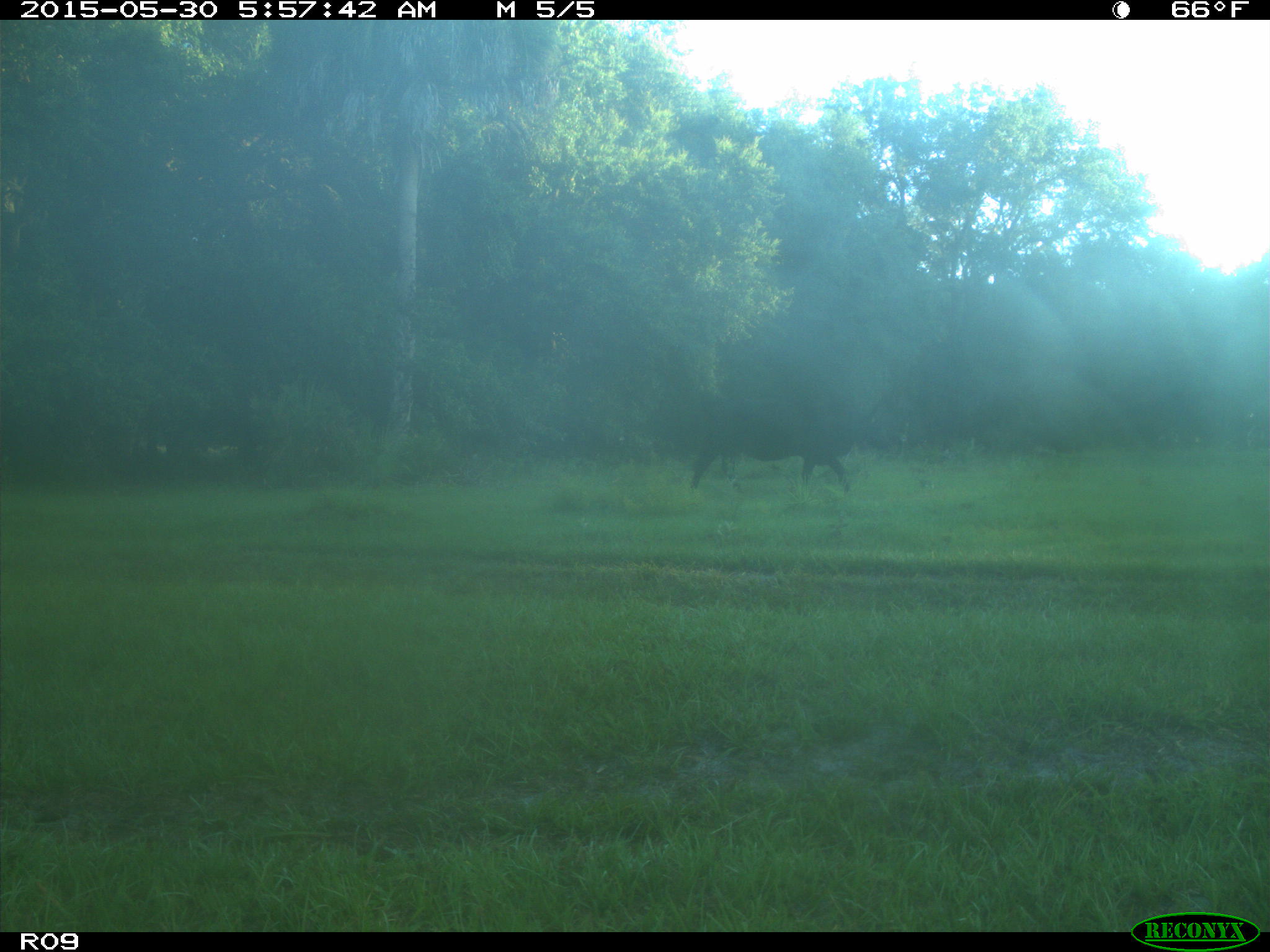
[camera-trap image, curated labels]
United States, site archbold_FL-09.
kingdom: Animalia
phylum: Chordata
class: Mammalia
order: Artiodactyla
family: Bovidae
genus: Bos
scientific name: Bos taurus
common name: domestic cow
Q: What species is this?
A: Bos taurus (domestic cow).